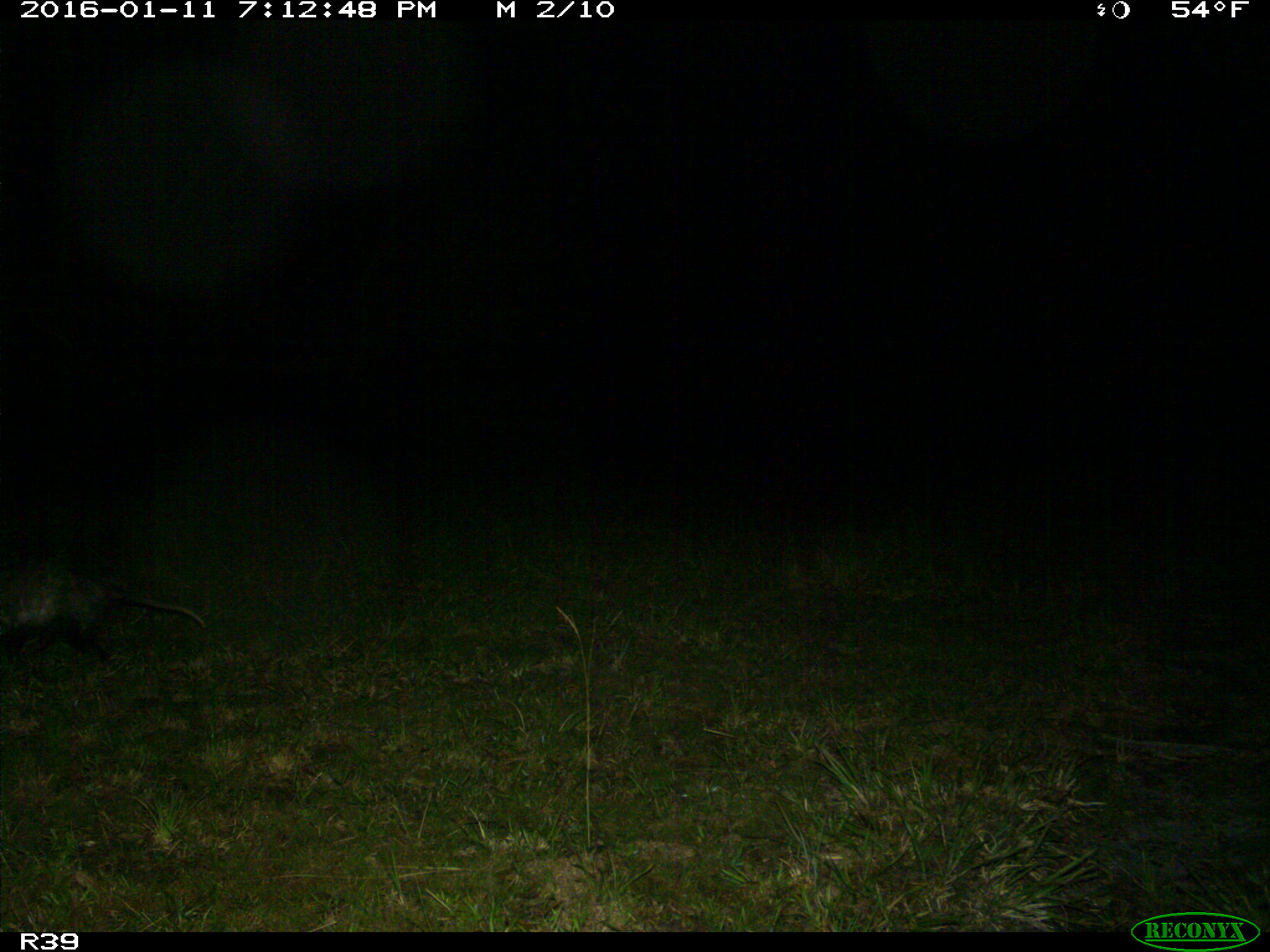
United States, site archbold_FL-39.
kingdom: Animalia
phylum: Chordata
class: Mammalia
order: Didelphimorphia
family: Didelphidae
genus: Didelphis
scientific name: Didelphis virginiana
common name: virginia opossum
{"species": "Didelphis virginiana (virginia opossum)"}